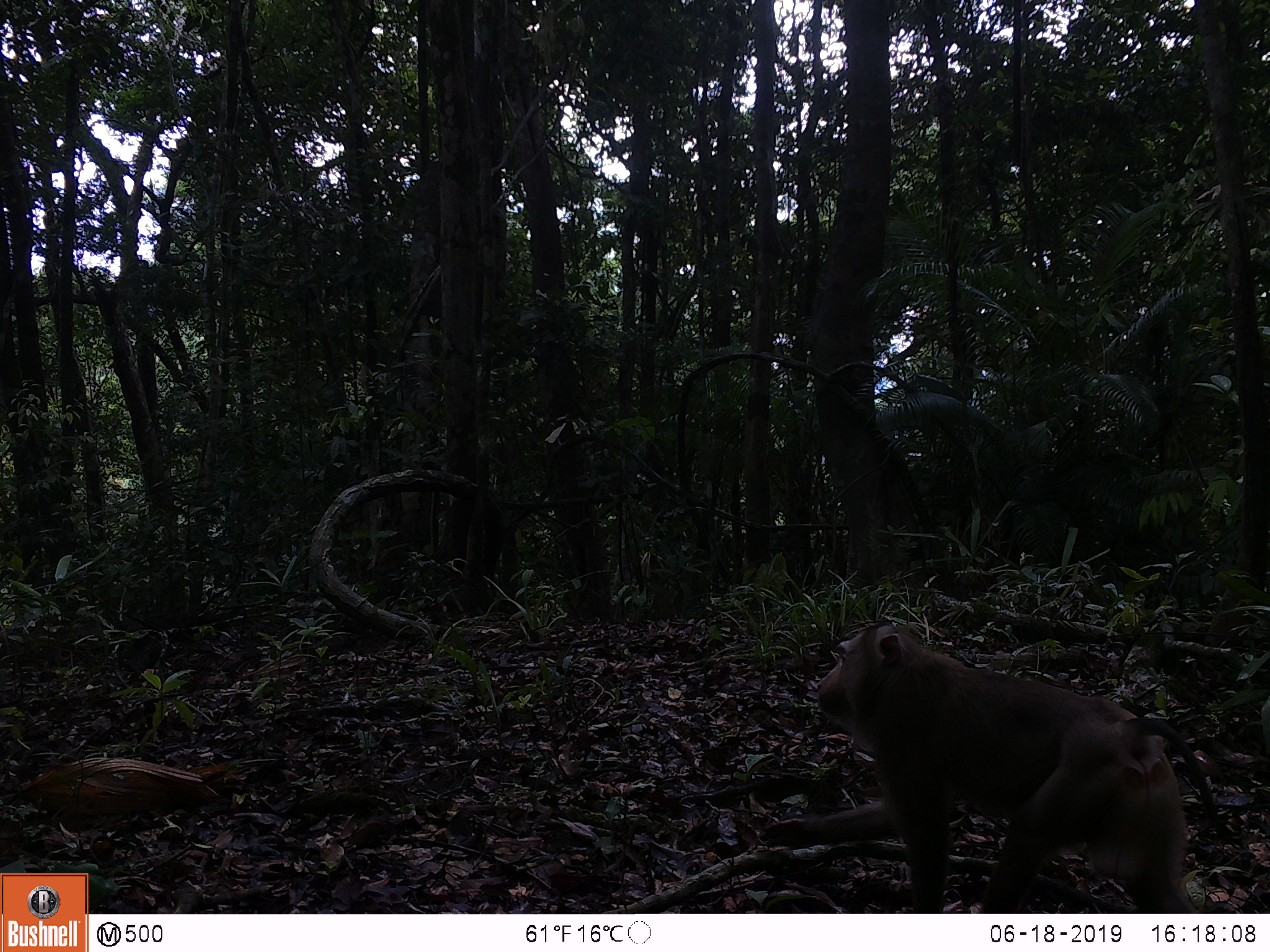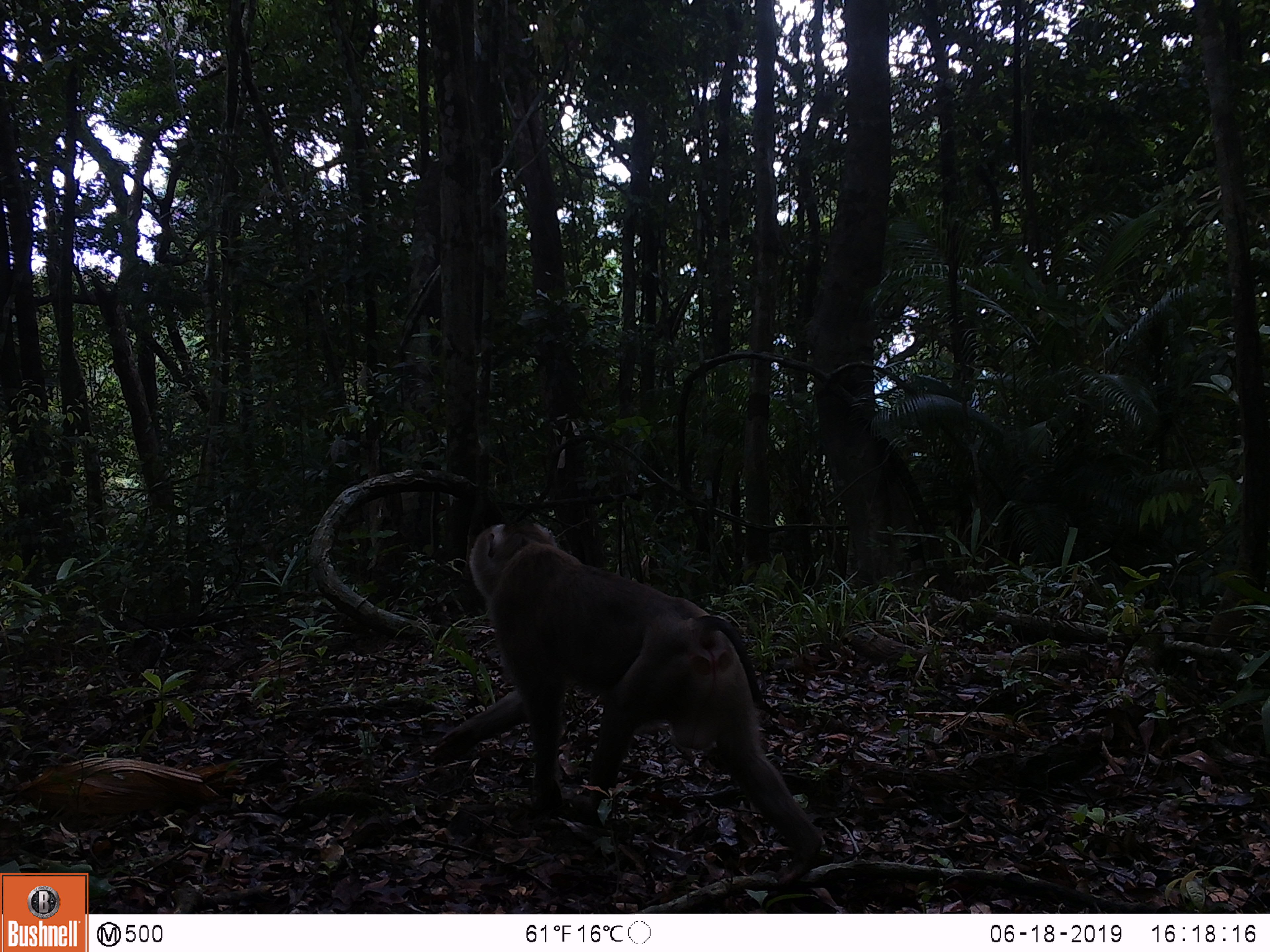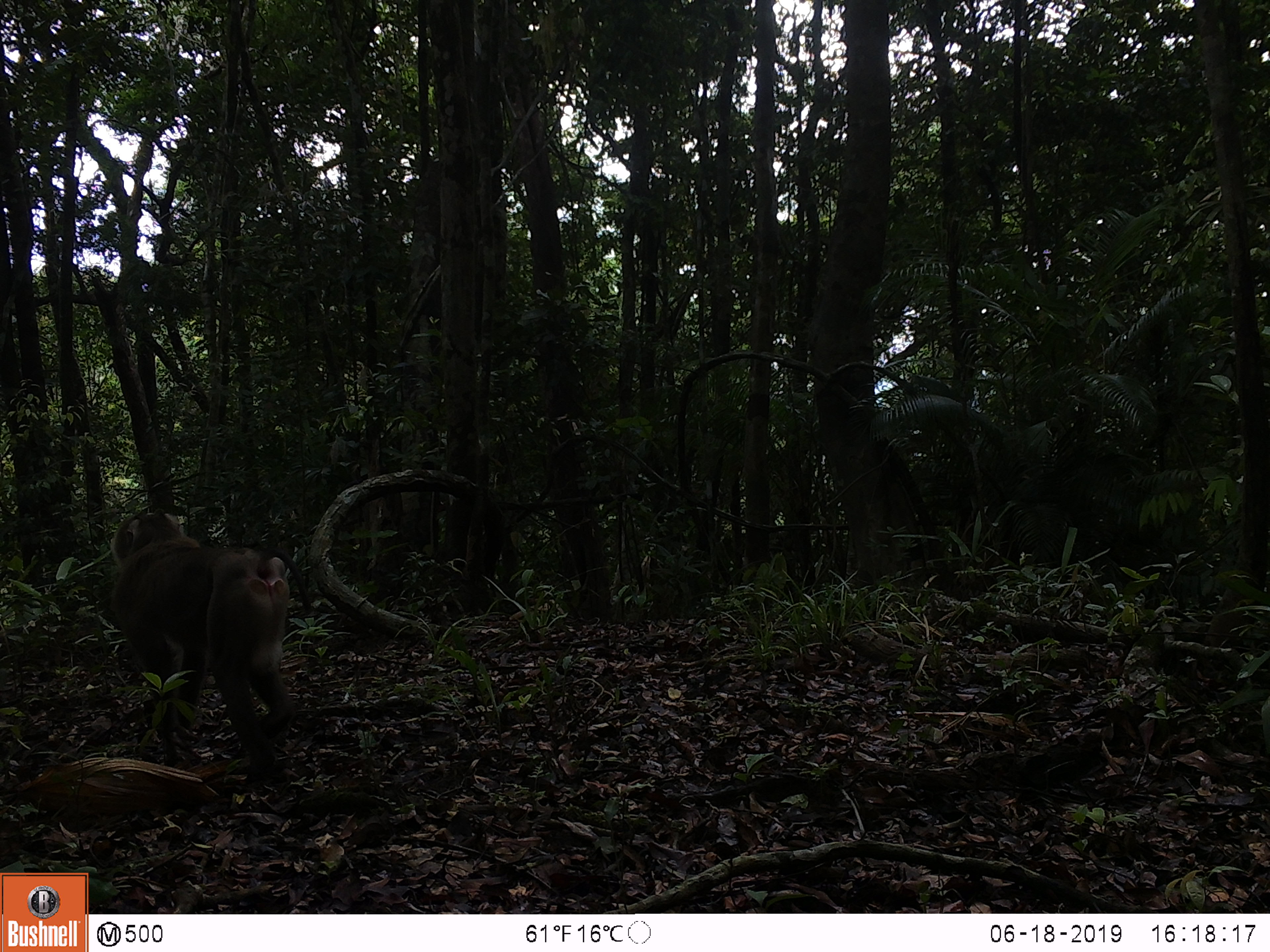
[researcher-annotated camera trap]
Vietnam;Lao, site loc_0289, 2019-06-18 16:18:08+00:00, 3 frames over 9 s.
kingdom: Animalia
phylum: Chordata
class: Mammalia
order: Primates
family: Cercopithecidae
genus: Macaca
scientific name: Macaca nemestrina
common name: pig-tailed macaque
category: pig tailed macaque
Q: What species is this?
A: Pig tailed macaque (pig-tailed macaque) (Macaca nemestrina).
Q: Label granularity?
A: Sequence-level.